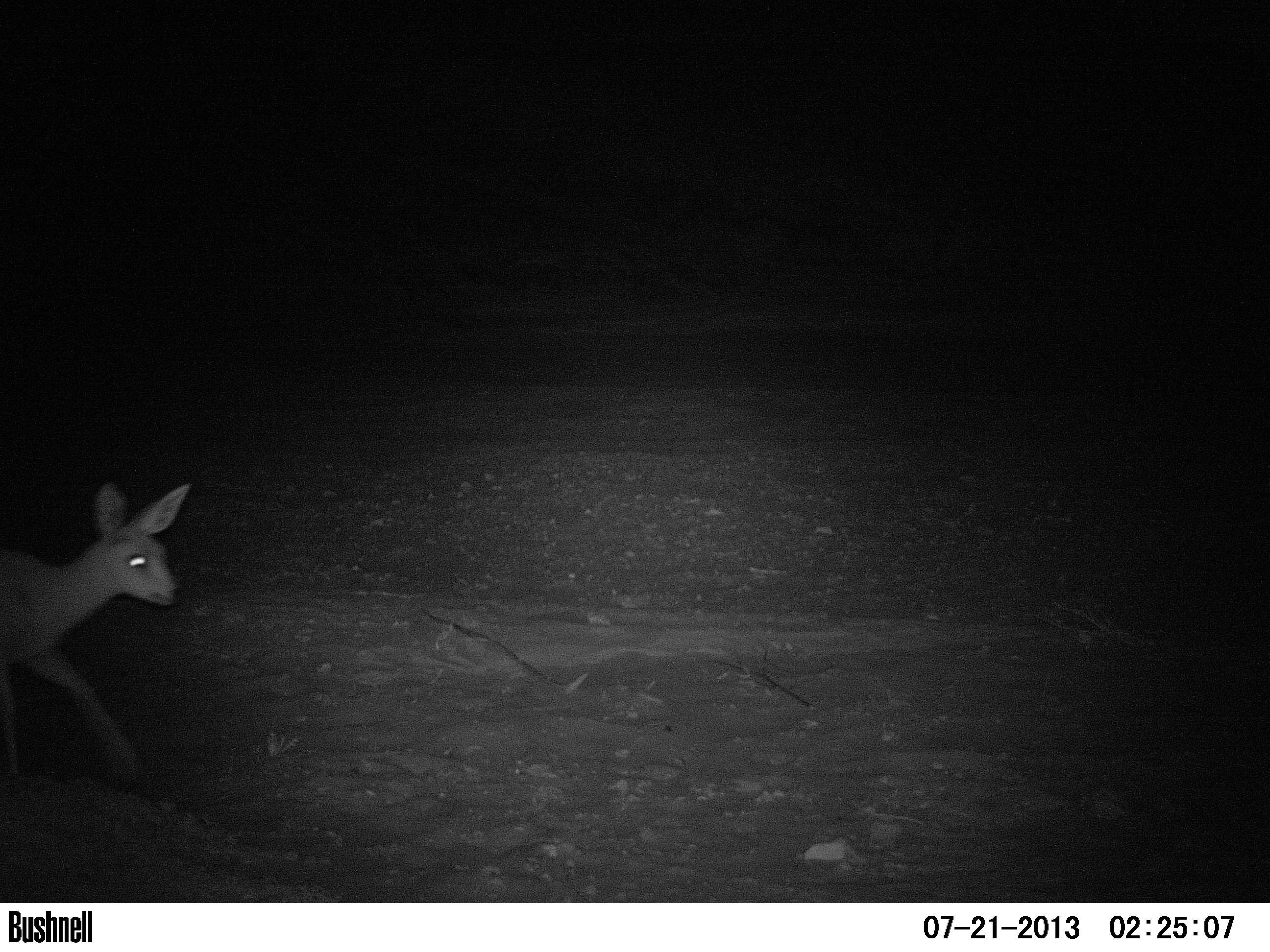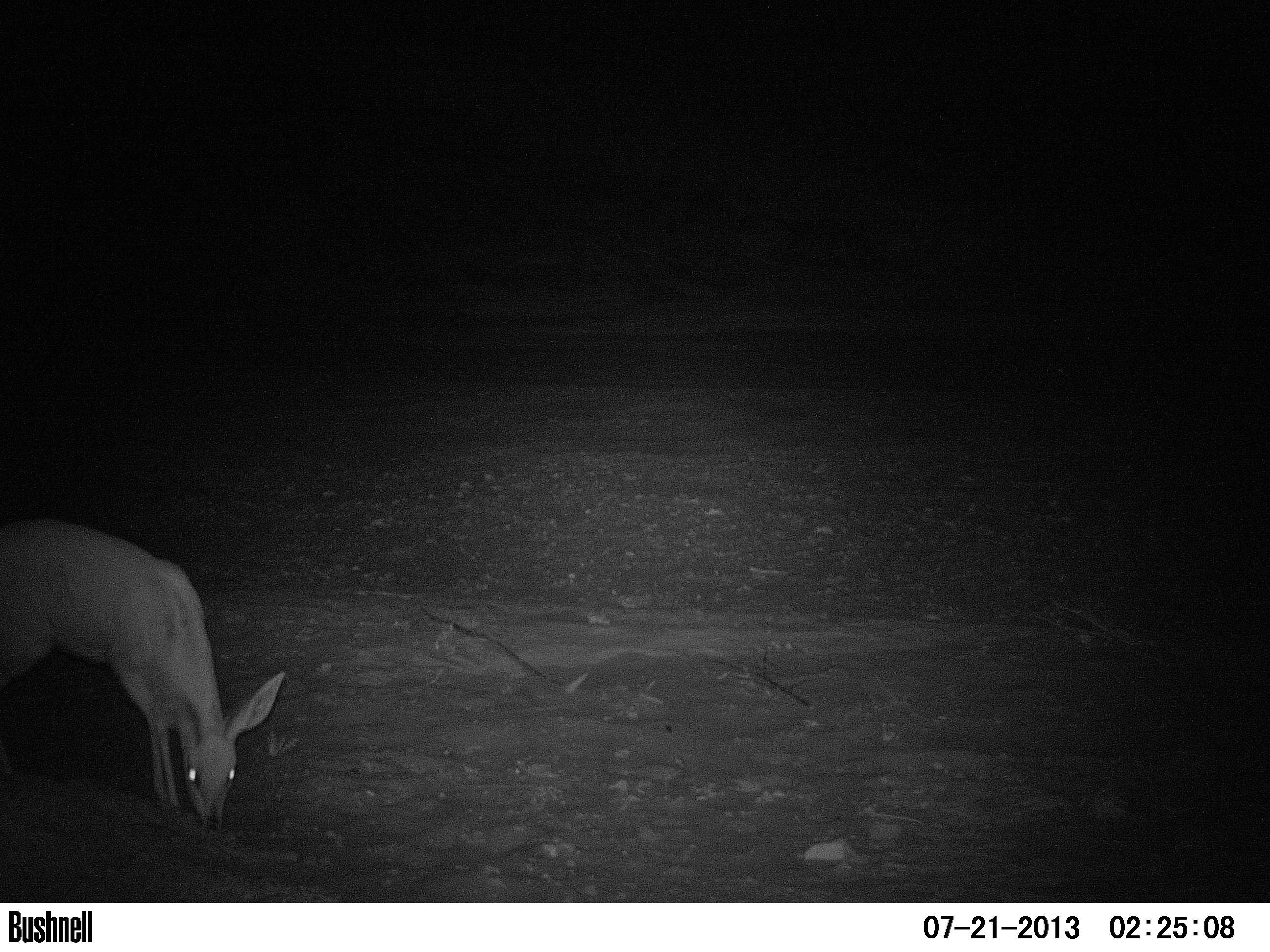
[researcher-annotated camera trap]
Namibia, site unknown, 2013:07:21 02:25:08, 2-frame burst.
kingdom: Animalia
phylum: Chordata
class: Mammalia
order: Artiodactyla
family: Bovidae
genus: Raphicerus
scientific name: Raphicerus campestris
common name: steenbok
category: raphiceros campestris